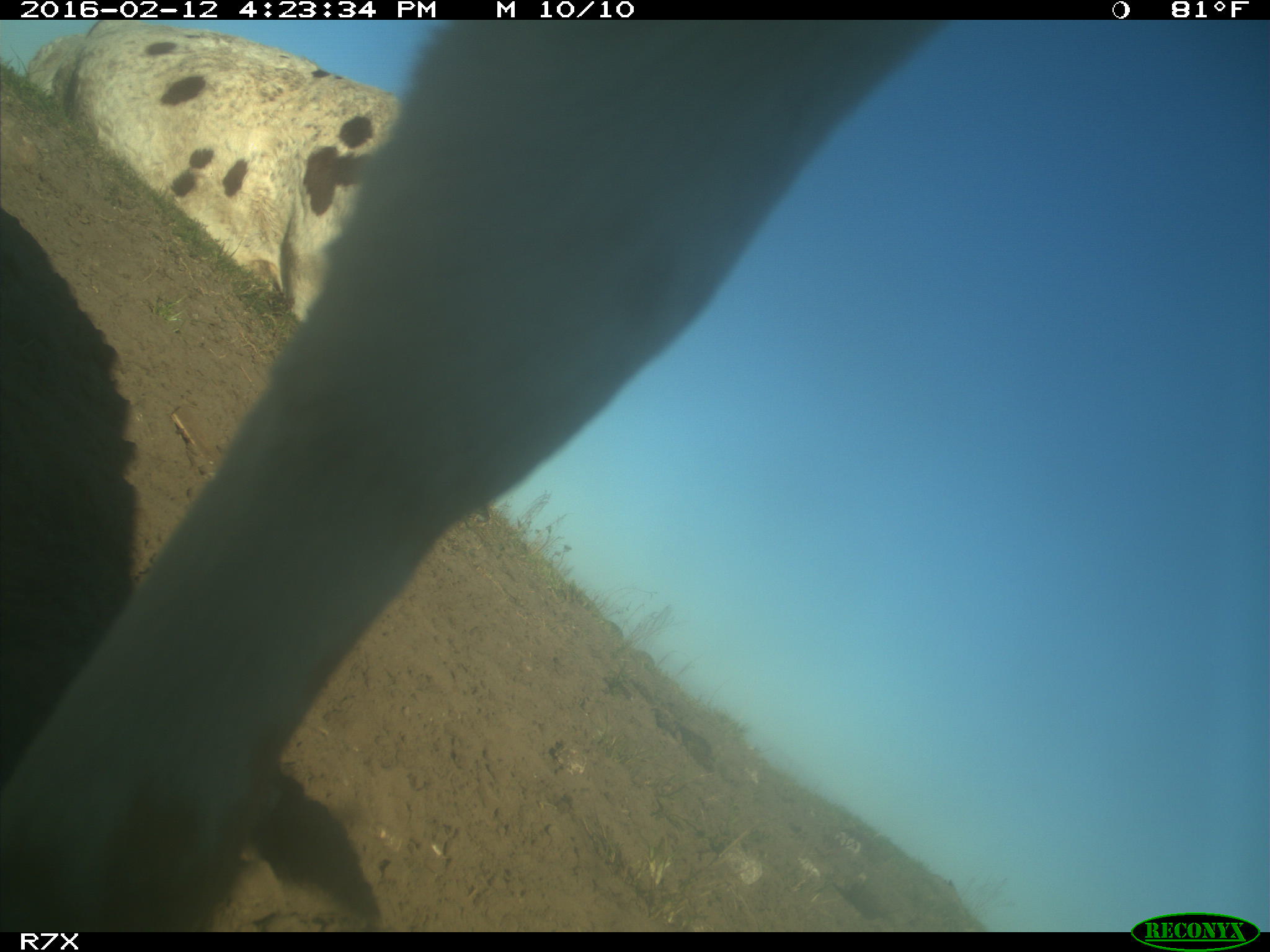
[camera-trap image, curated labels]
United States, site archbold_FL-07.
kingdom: Animalia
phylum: Chordata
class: Mammalia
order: Artiodactyla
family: Bovidae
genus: Bos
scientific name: Bos taurus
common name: domestic cow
Bos taurus (domestic cow).